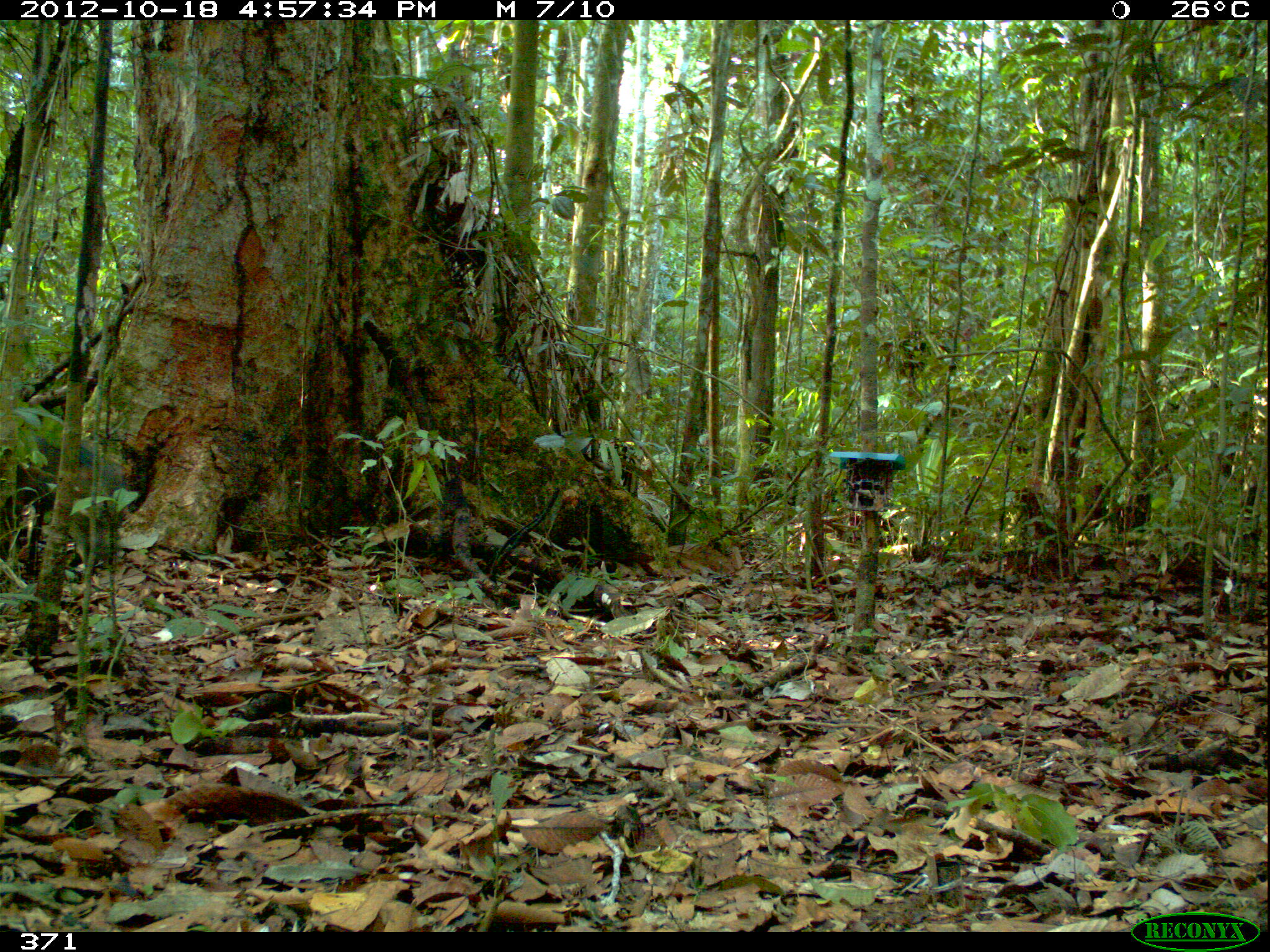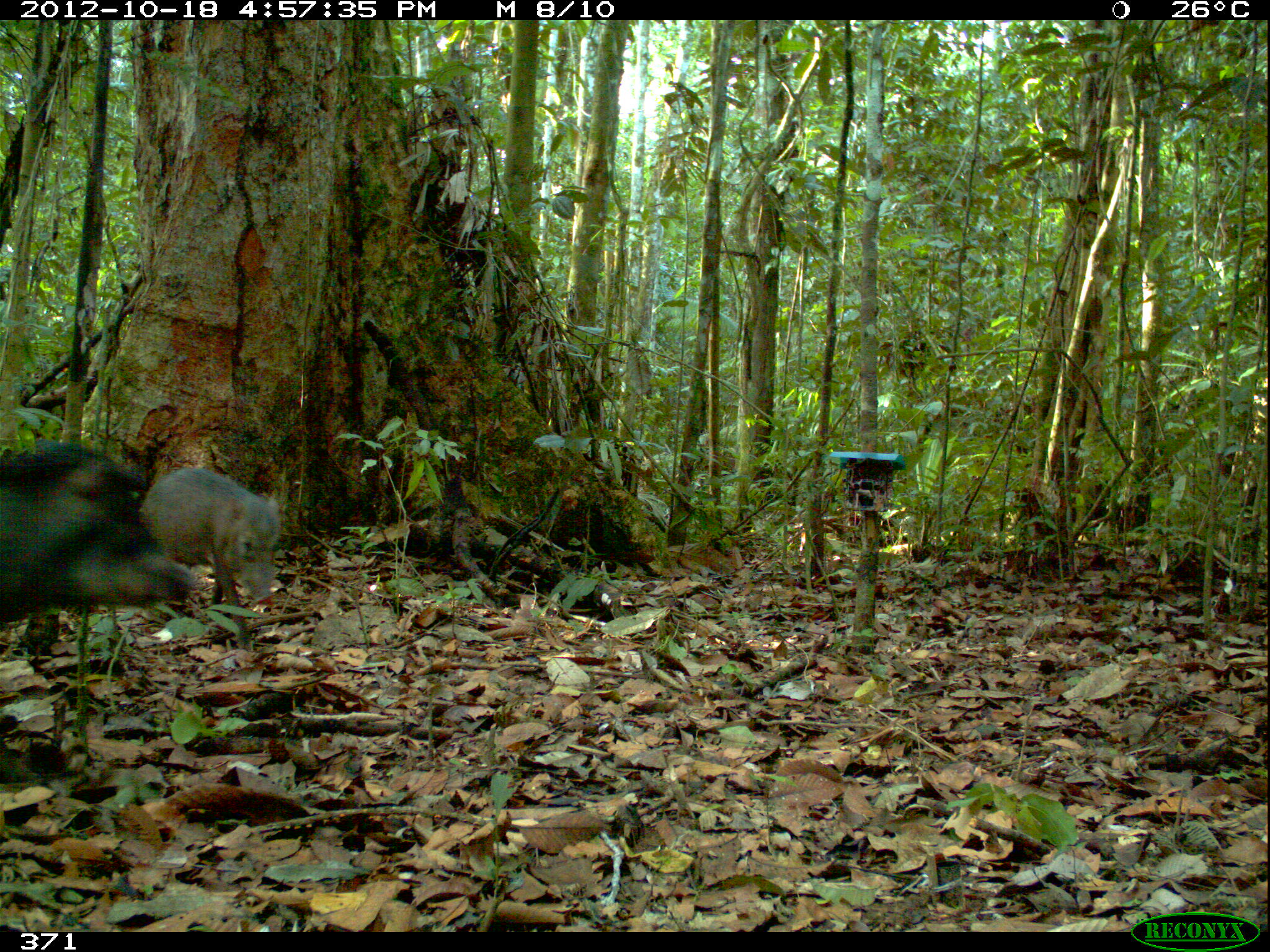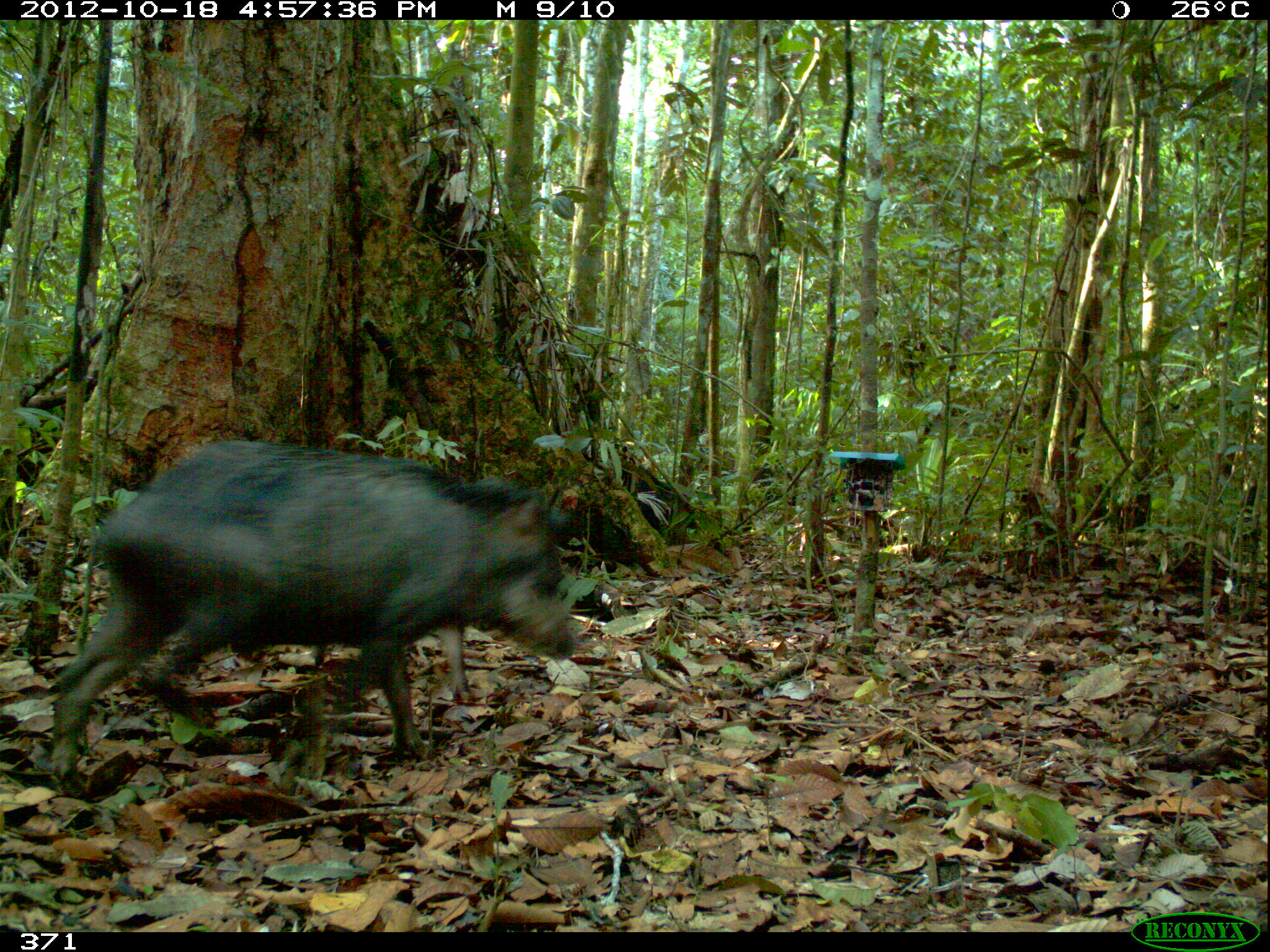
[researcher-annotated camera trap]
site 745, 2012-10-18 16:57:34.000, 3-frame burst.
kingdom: Animalia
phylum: Chordata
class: Mammalia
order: Artiodactyla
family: Tayassuidae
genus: Tayassu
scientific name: Tayassu pecari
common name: white-lipped peccary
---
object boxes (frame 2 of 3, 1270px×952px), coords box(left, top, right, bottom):
tayassu pecari: box(0, 436, 193, 625); box(138, 464, 284, 650)